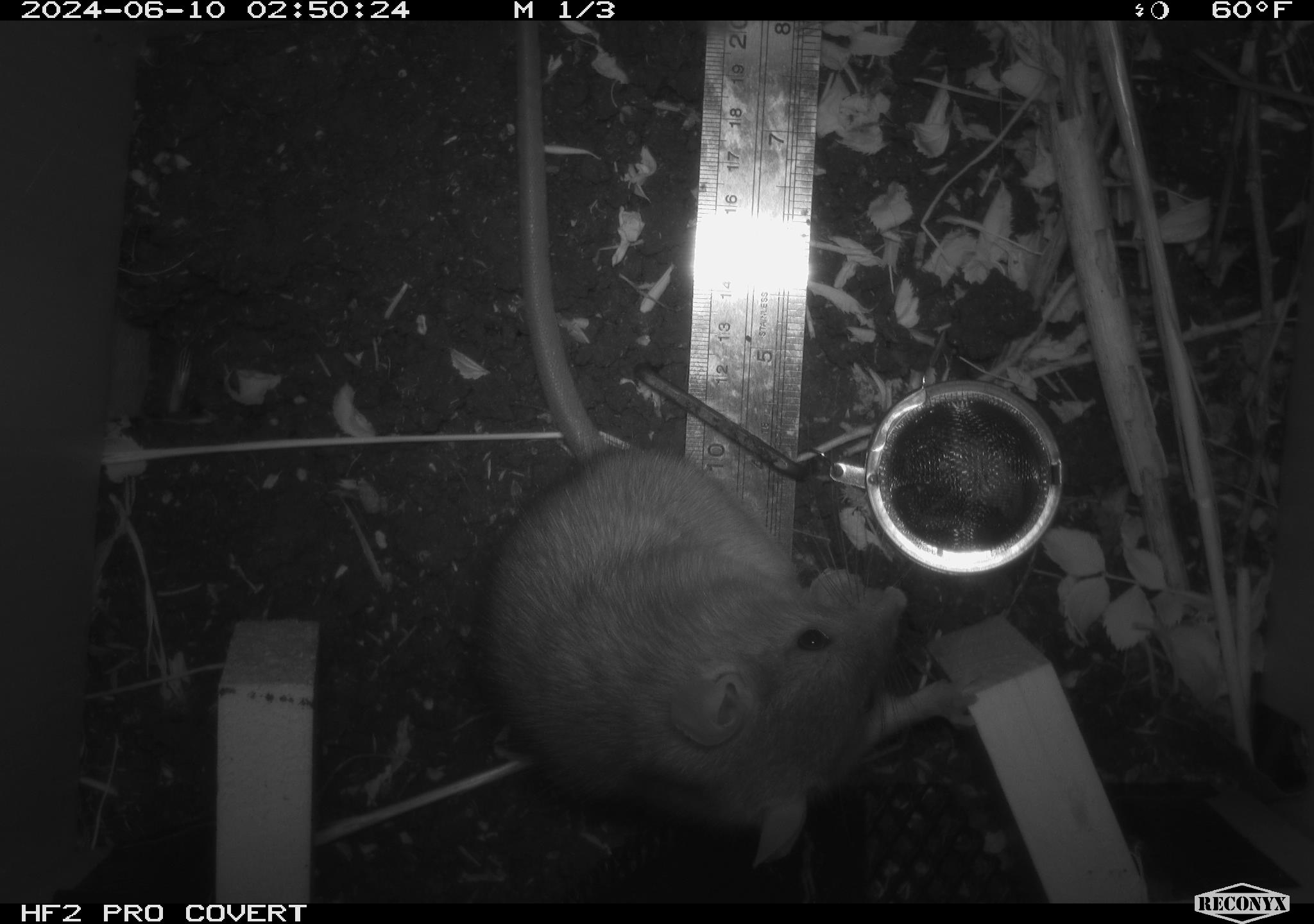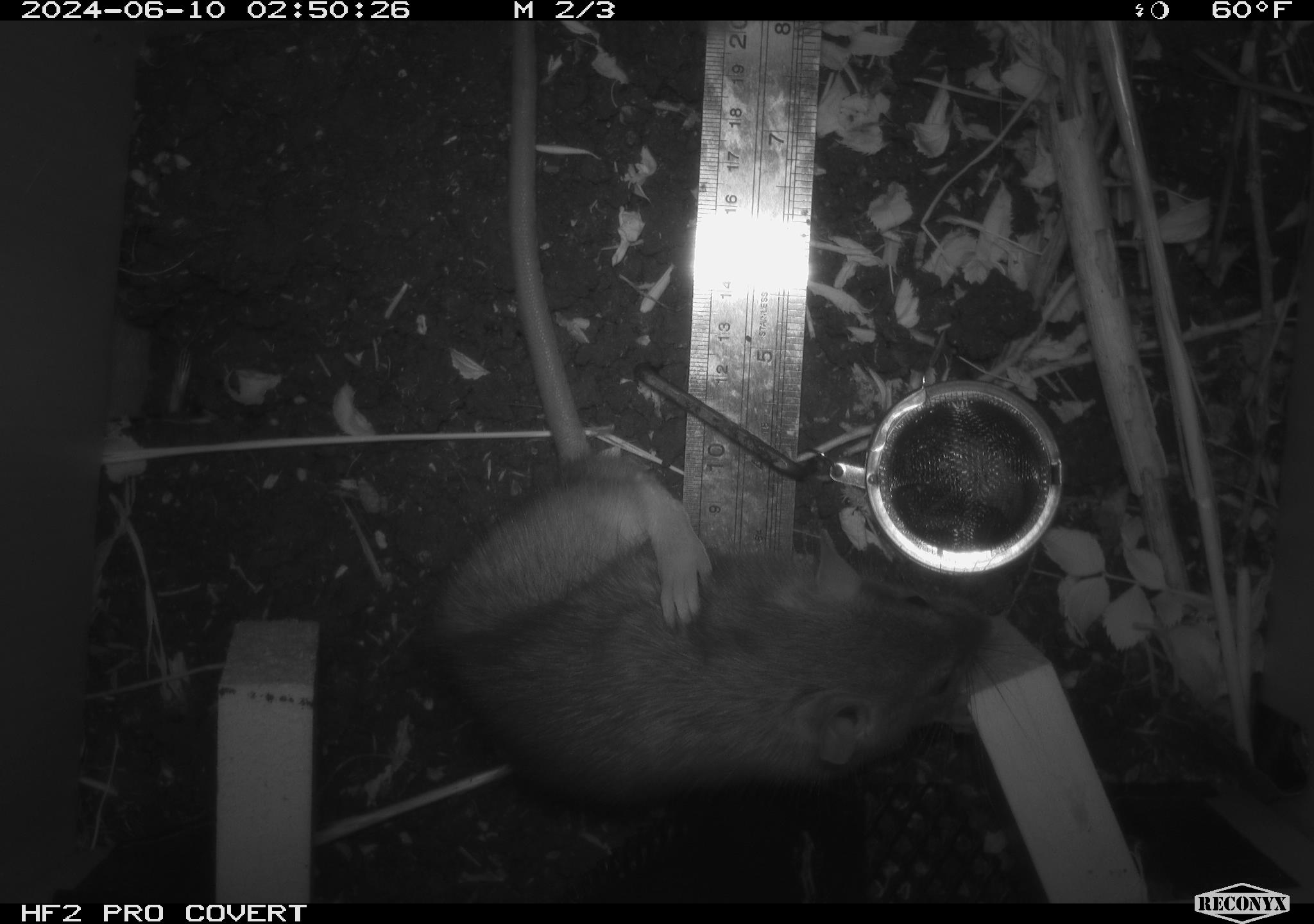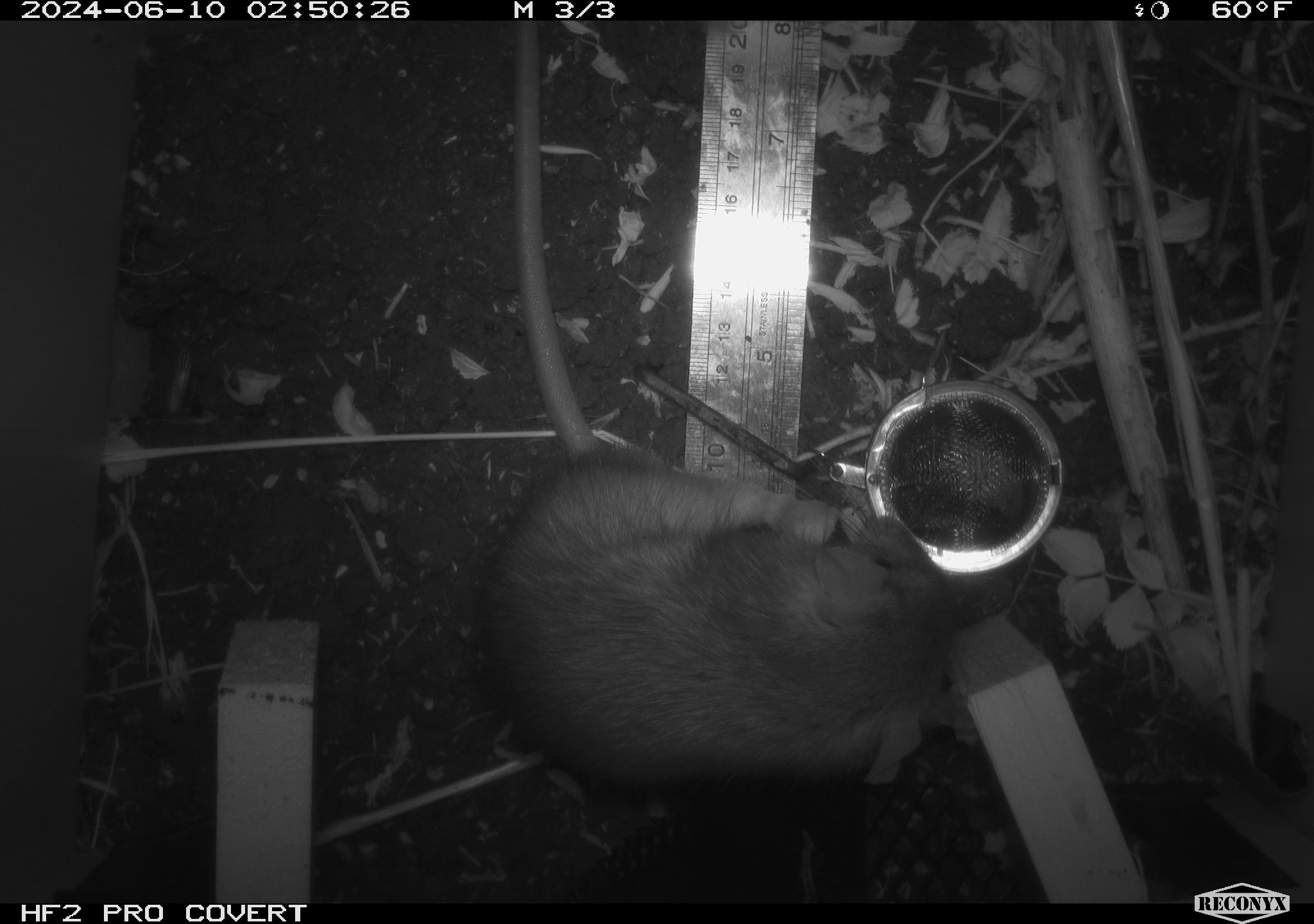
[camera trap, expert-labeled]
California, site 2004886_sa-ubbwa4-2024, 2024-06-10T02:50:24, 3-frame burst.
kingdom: Animalia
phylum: Chordata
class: Mammalia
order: Rodentia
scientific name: Rodentia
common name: woodrat or rat or mouse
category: woodrat or rat or mouse species